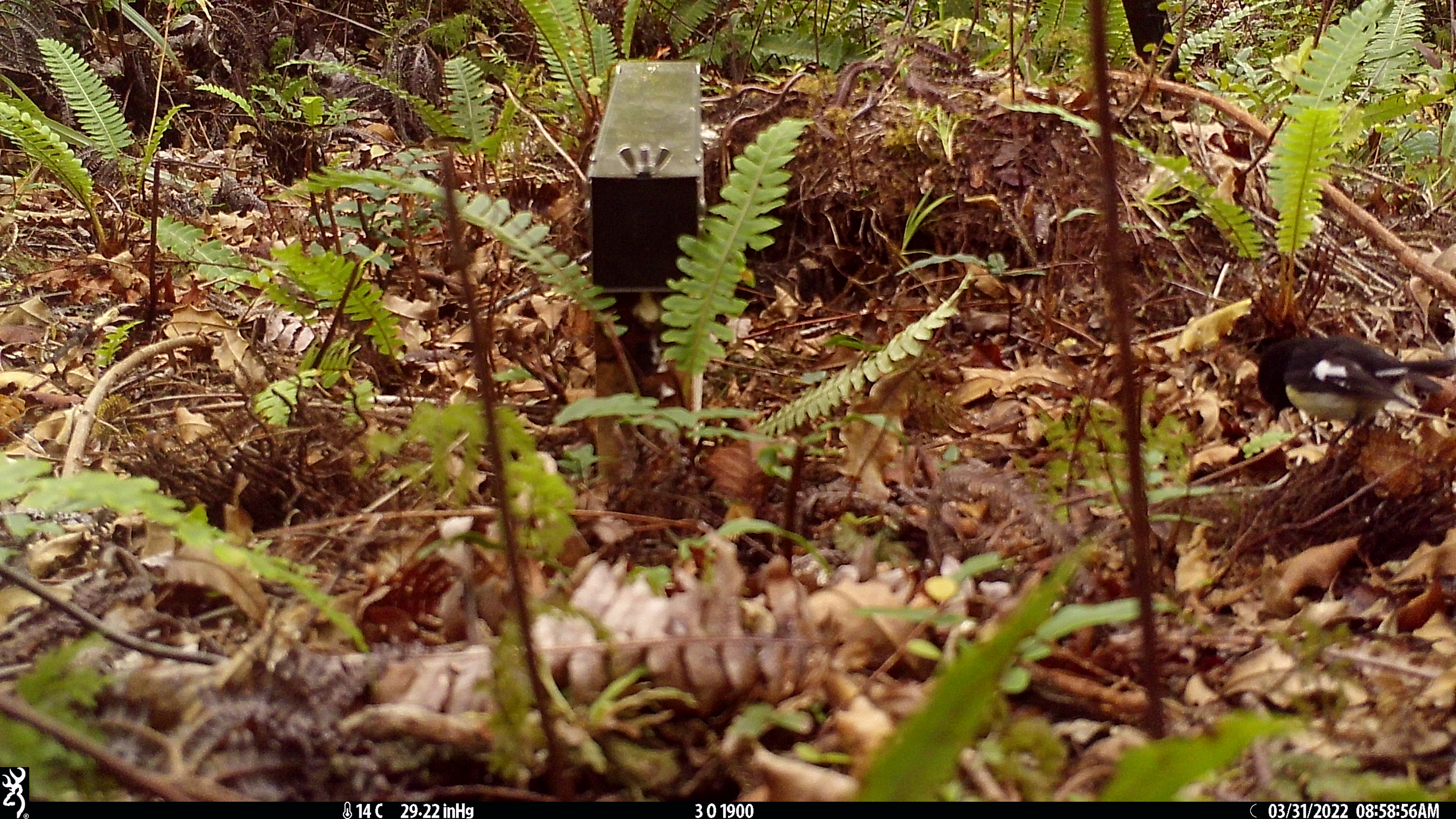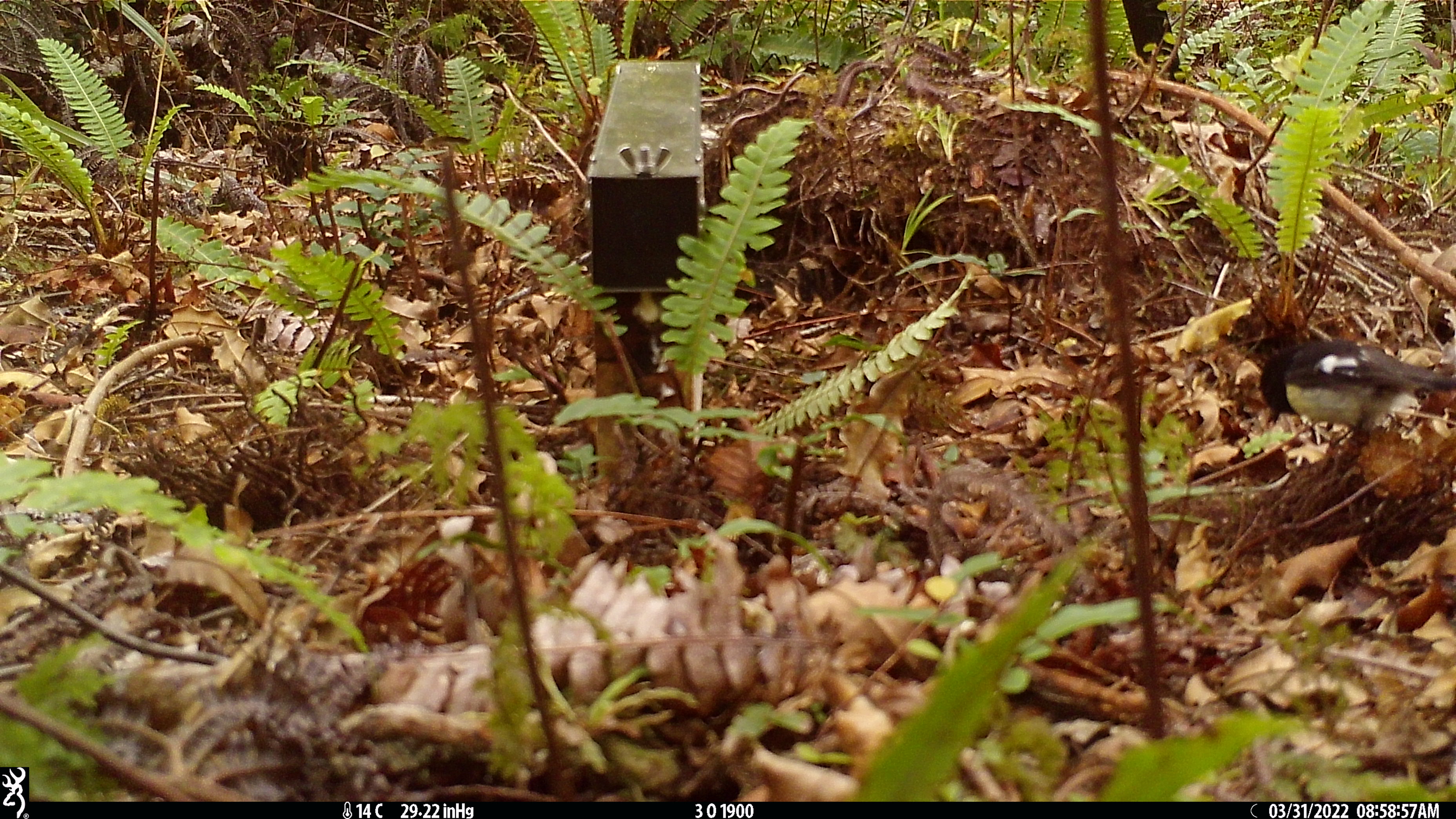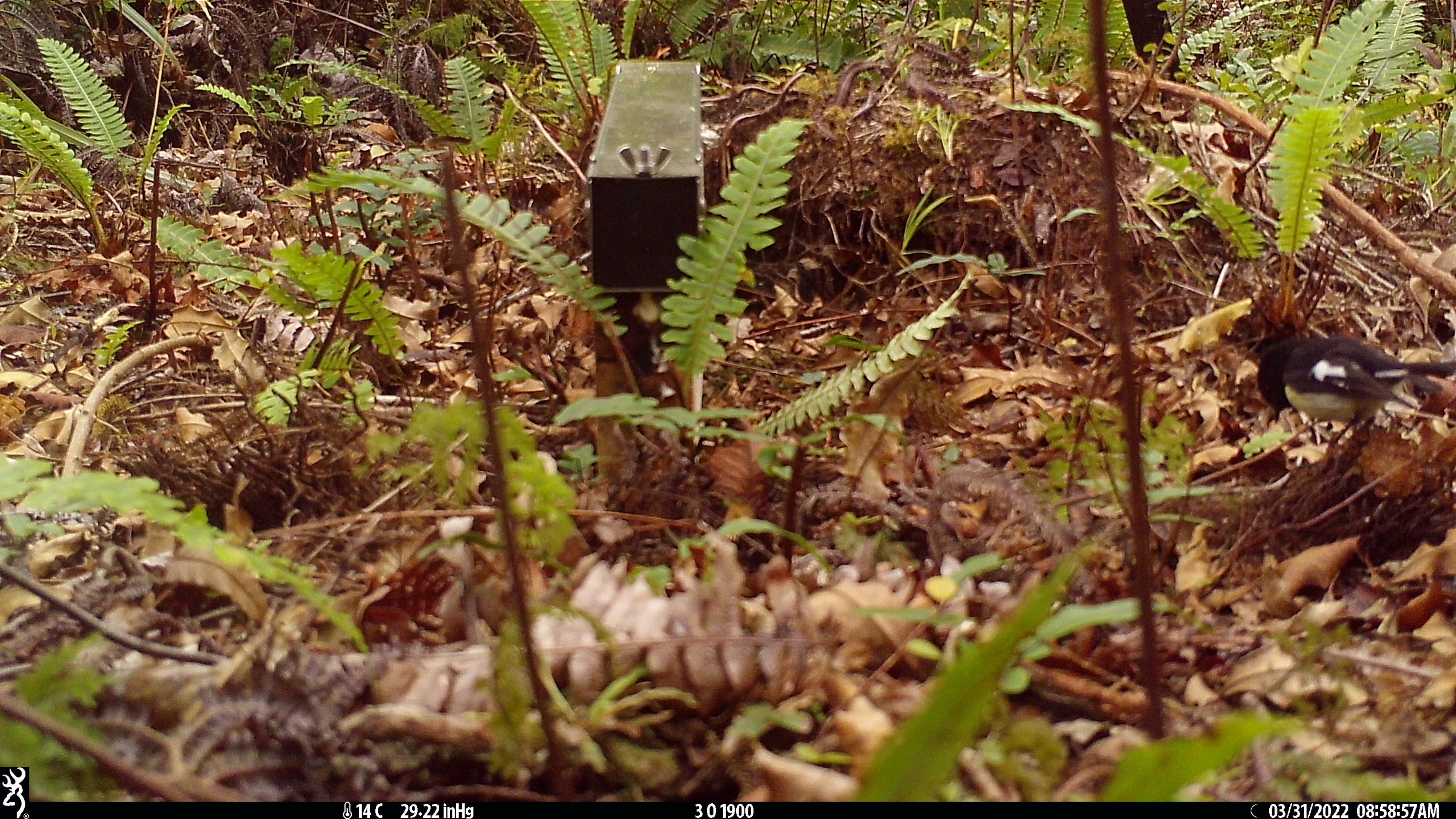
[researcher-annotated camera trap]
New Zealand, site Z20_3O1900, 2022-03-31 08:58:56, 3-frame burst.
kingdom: Animalia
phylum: Chordata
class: Aves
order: Passeriformes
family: Petroicidae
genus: Petroica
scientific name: Petroica macrocephala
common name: tomtit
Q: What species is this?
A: Tomtit (Petroica macrocephala).